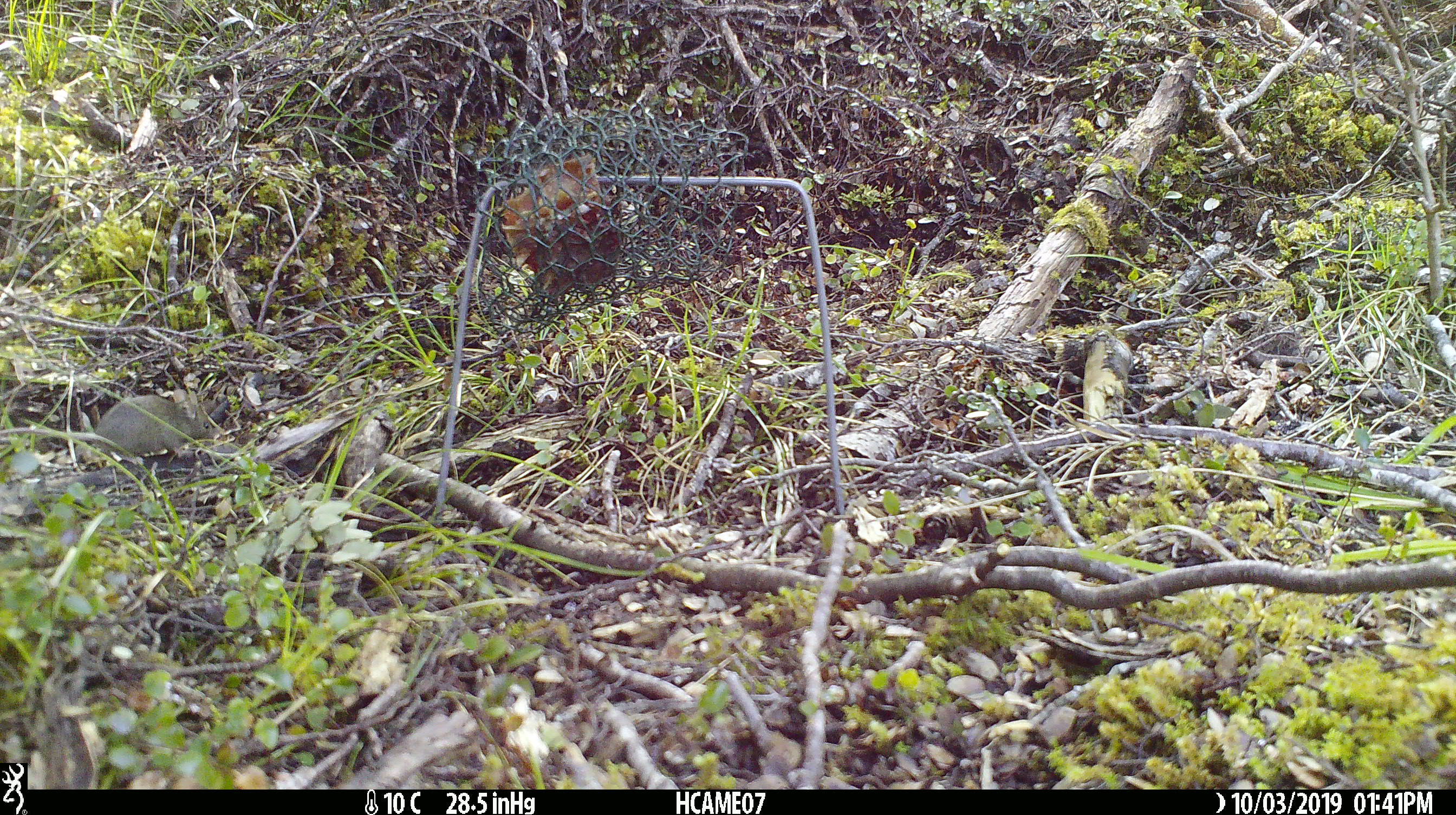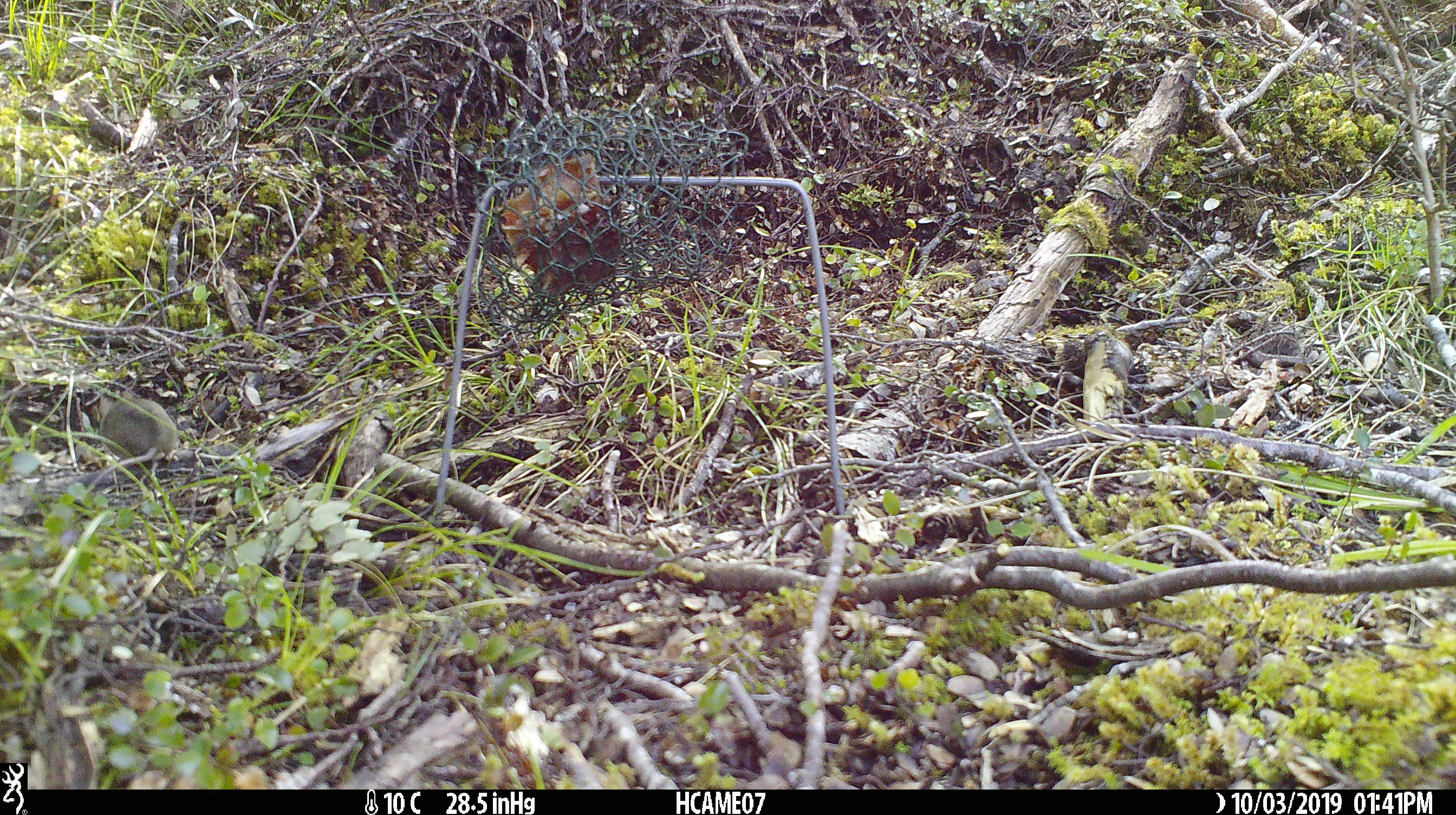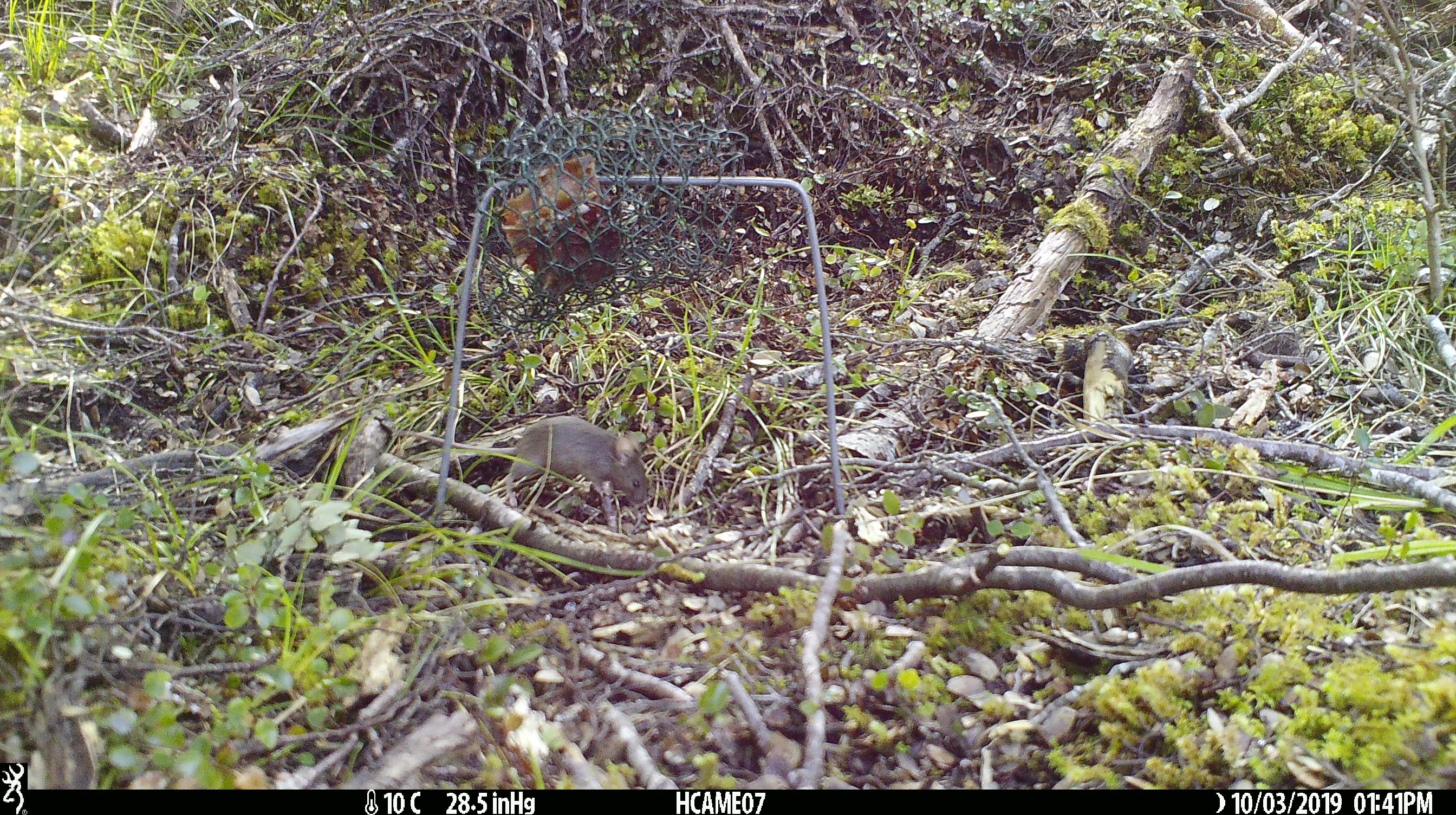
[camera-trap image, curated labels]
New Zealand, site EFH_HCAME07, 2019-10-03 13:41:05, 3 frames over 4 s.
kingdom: Animalia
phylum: Chordata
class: Mammalia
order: Rodentia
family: Muridae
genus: Mus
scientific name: Mus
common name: mouse